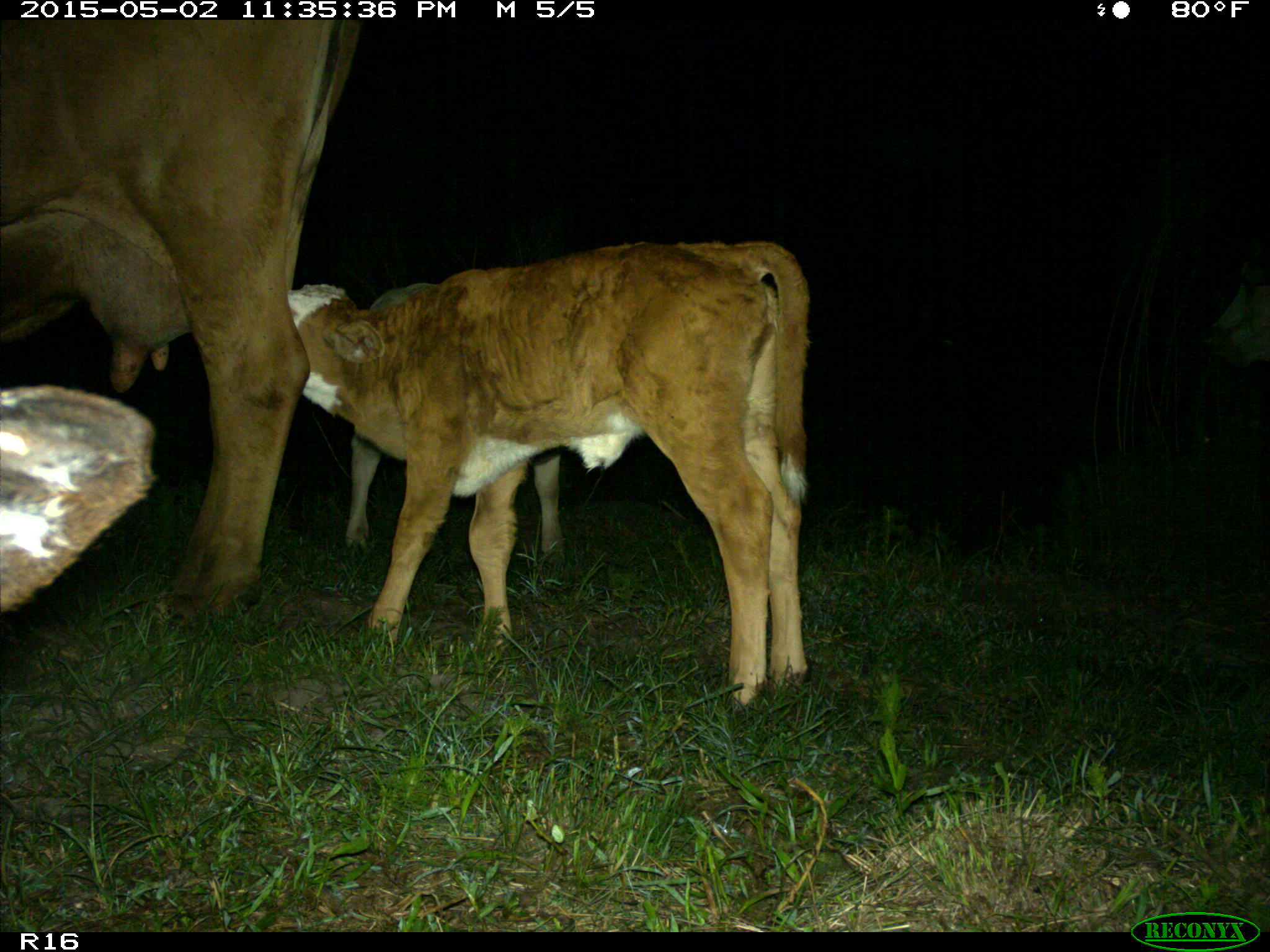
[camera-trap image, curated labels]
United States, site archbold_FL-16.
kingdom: Animalia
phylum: Chordata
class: Mammalia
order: Artiodactyla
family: Bovidae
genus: Bos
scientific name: Bos taurus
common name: domestic cow